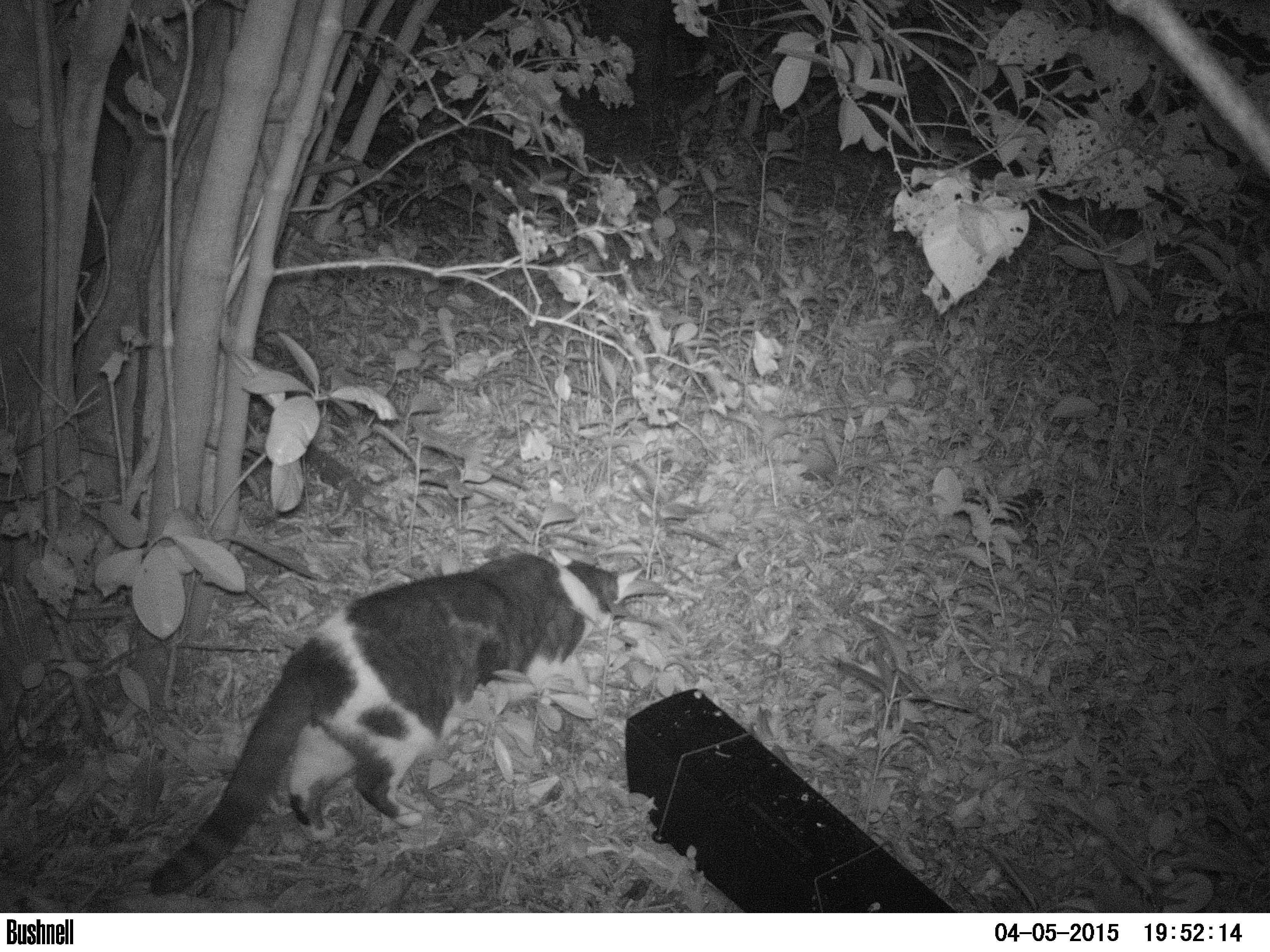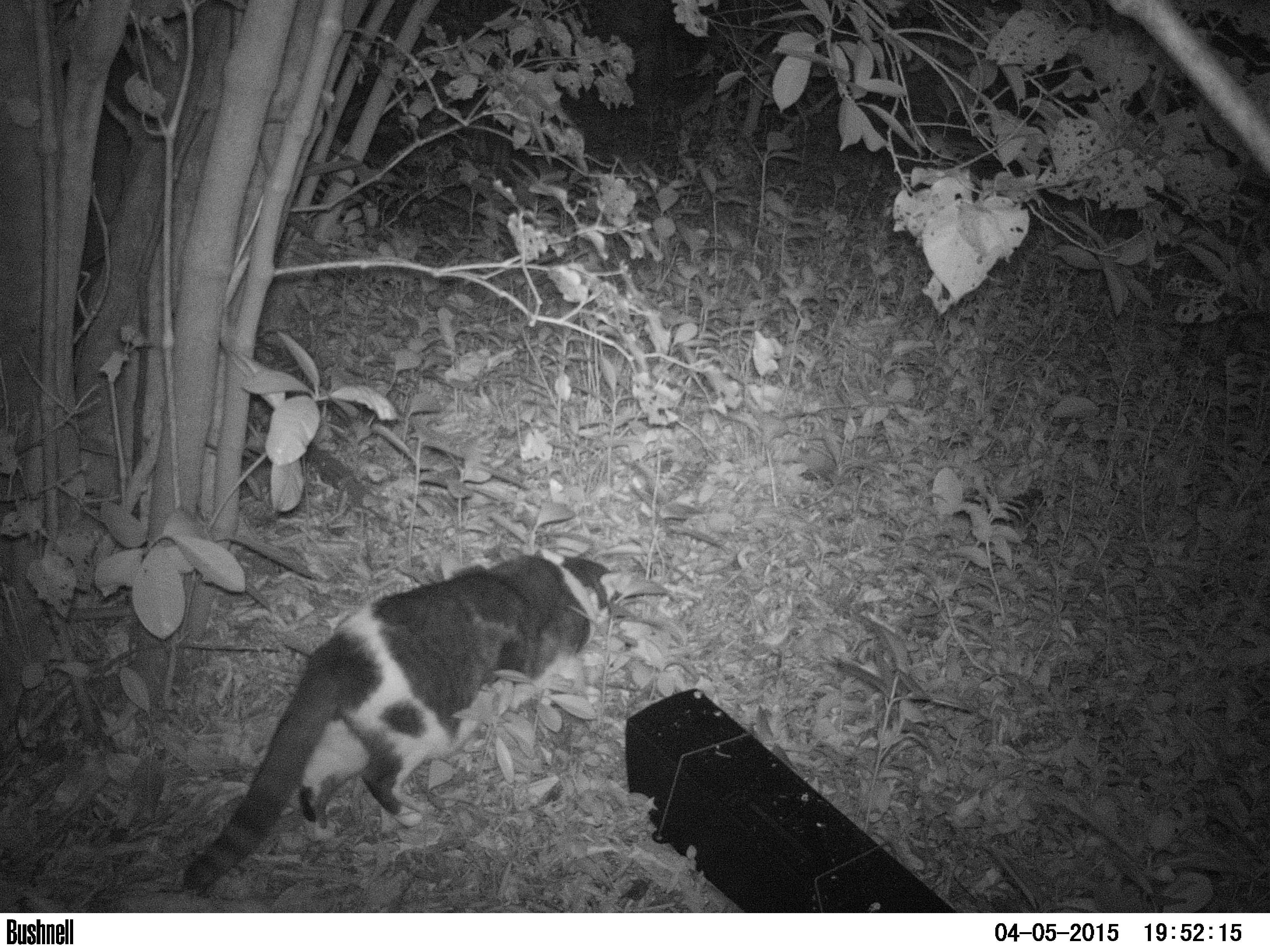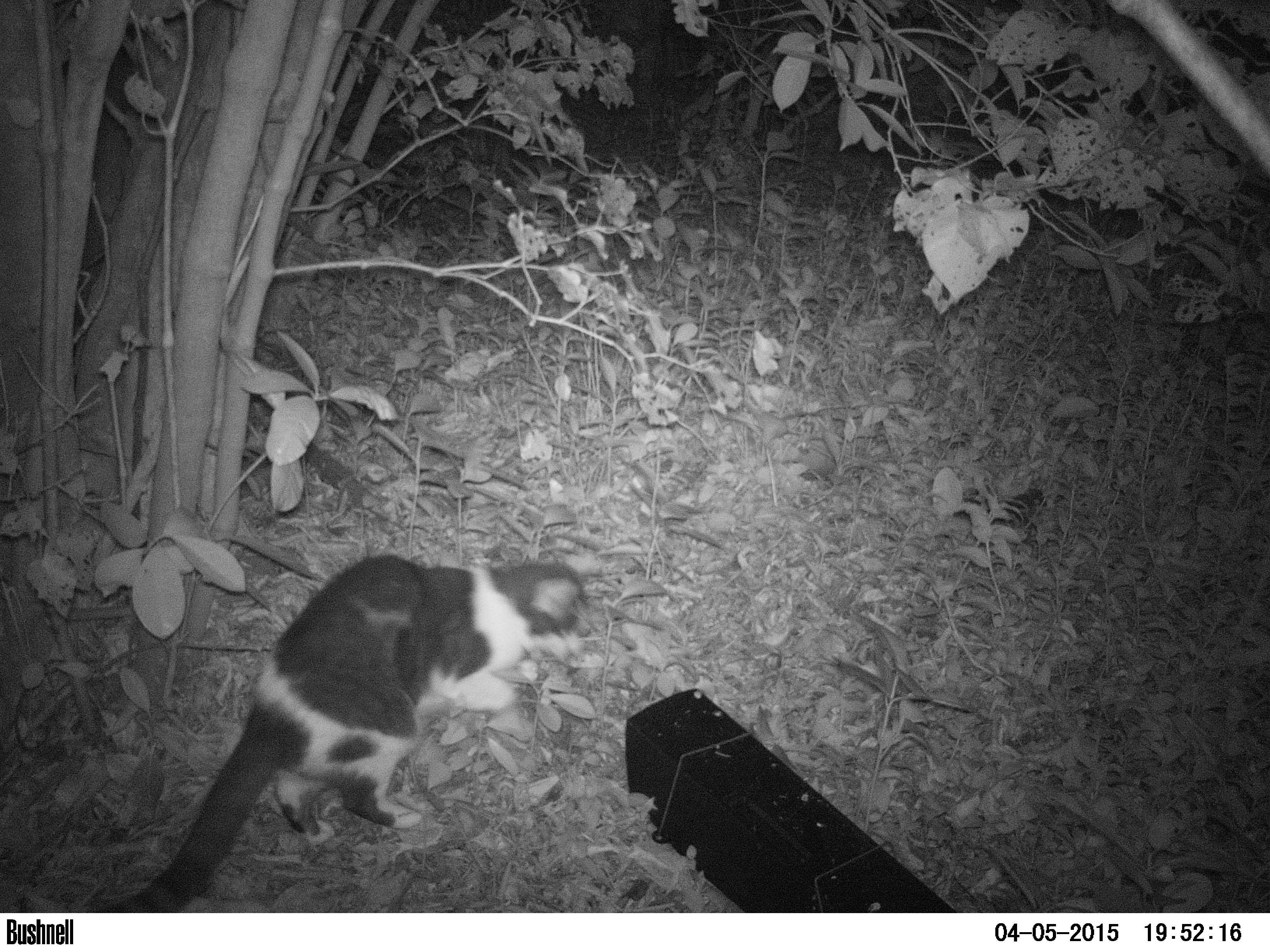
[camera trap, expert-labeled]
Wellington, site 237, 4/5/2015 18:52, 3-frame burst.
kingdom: Animalia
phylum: Chordata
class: Mammalia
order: Carnivora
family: Felidae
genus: Felis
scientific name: Felis catus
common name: cat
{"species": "cat (Felis catus)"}